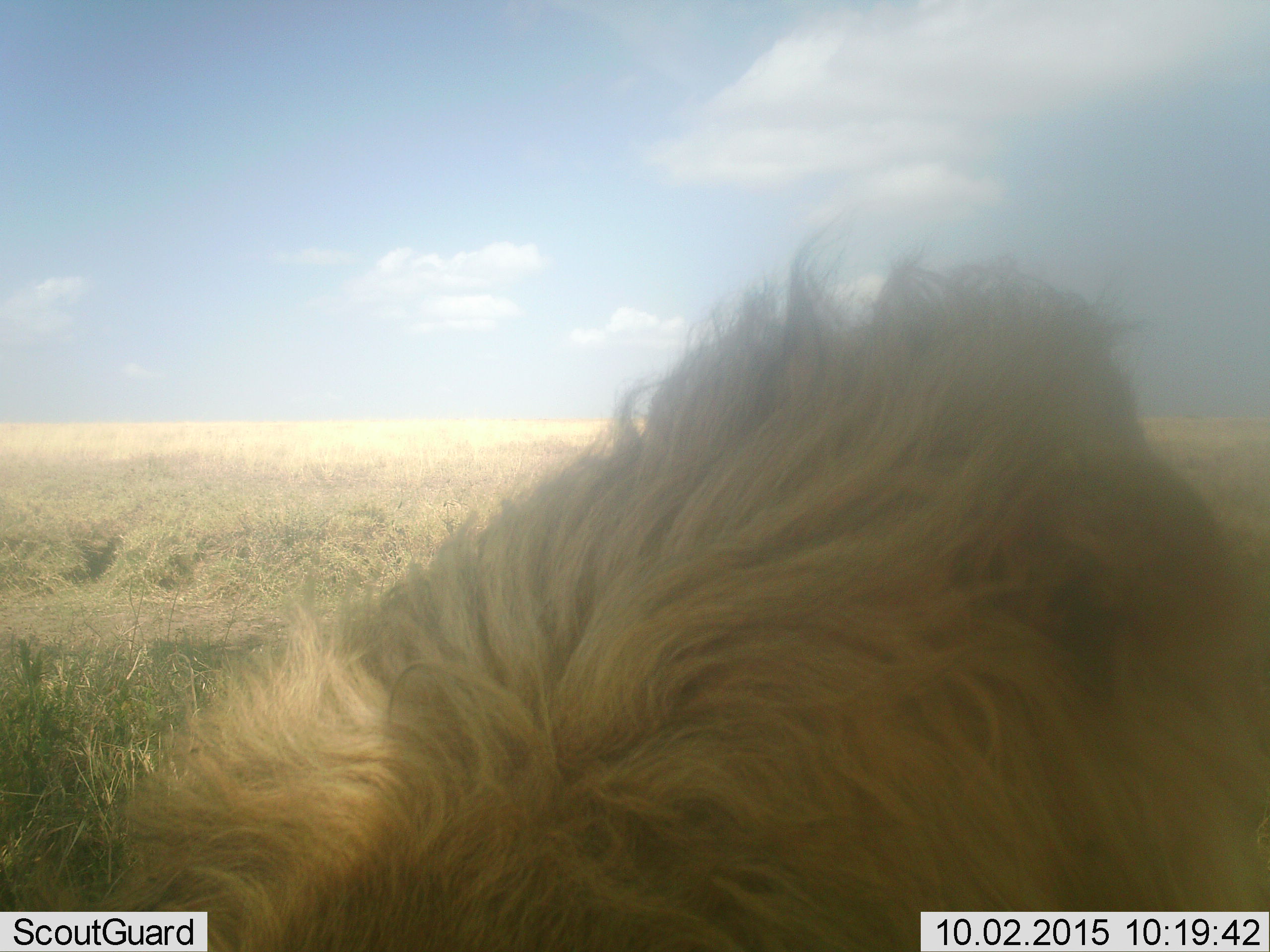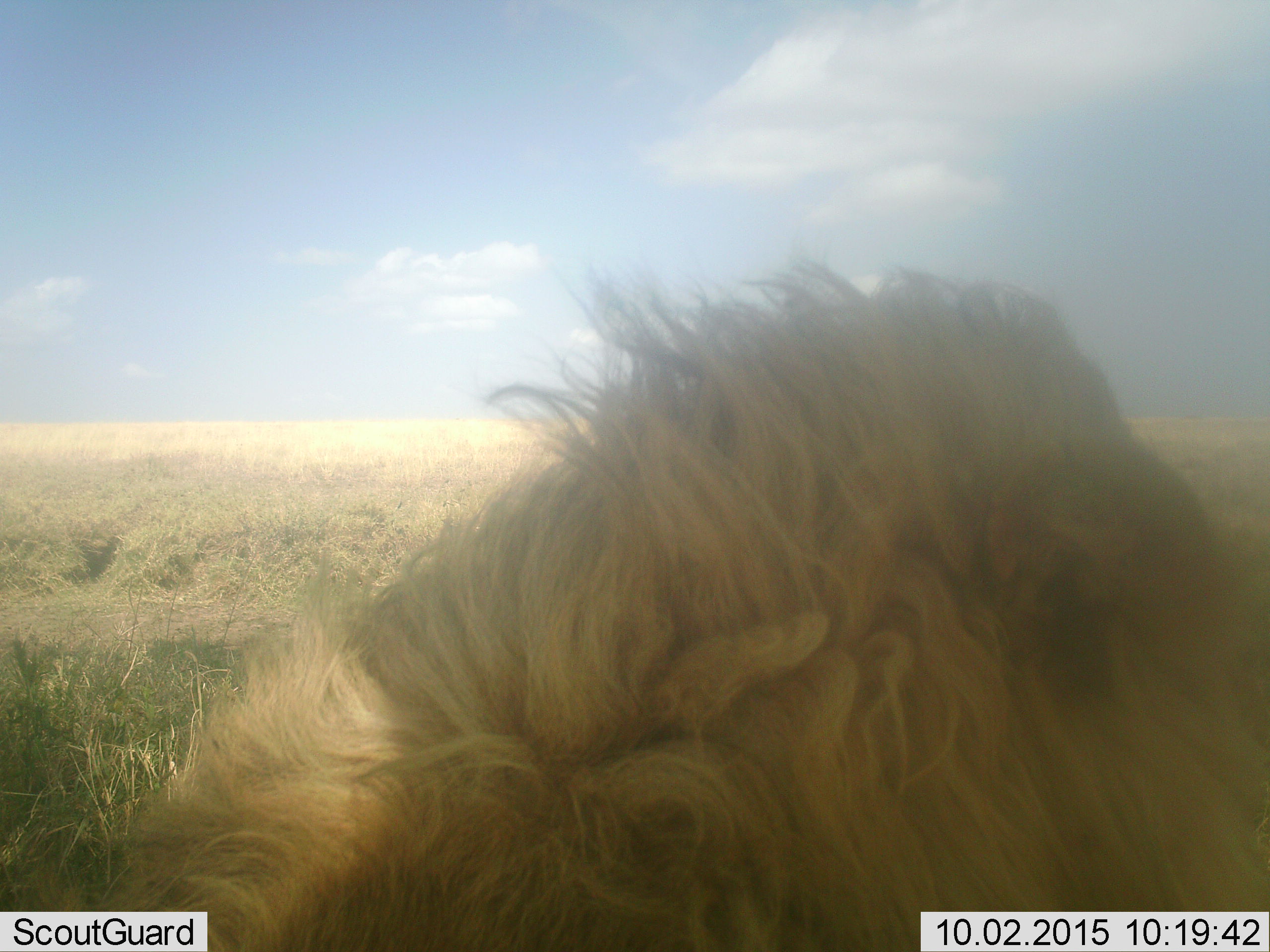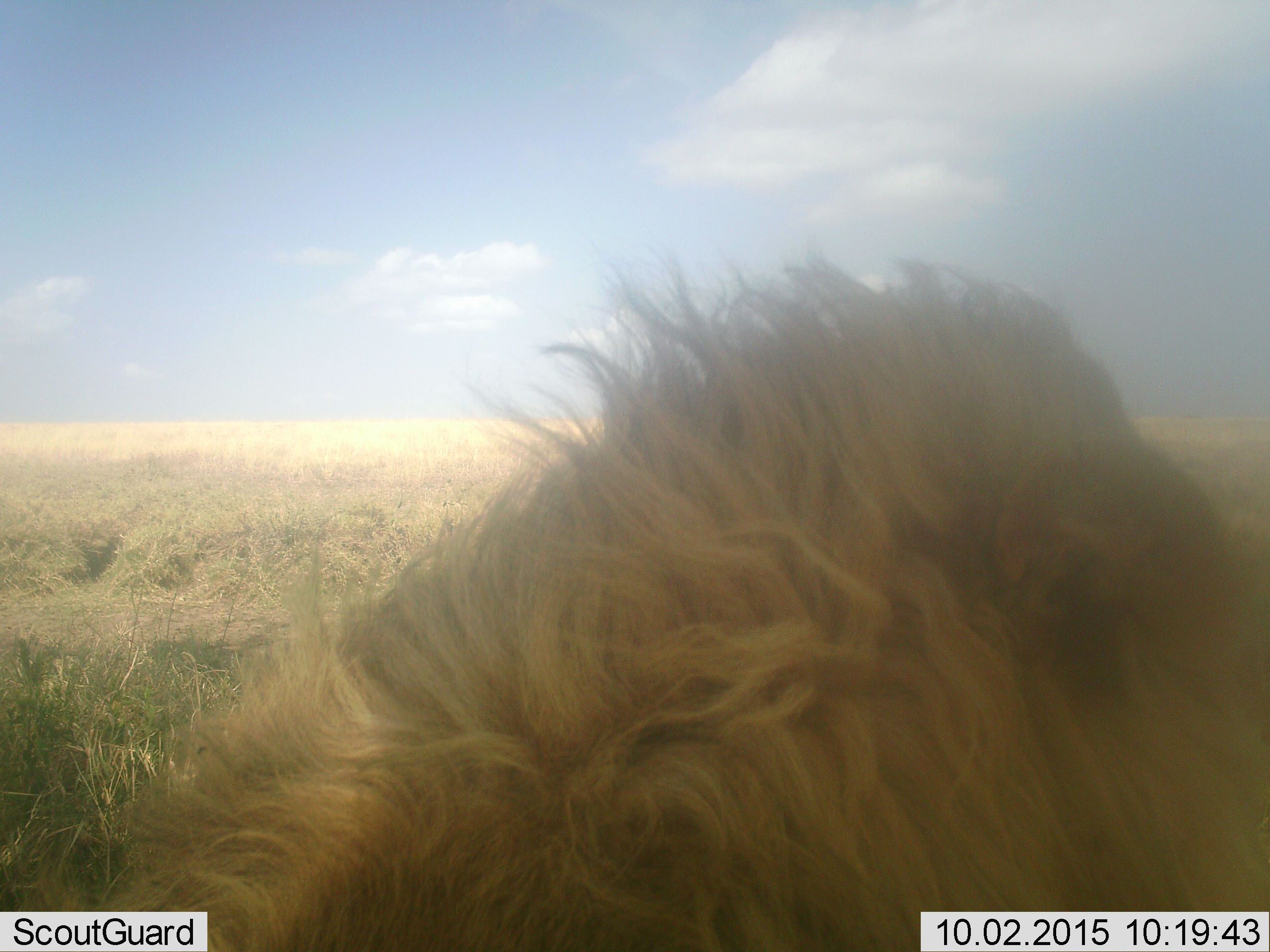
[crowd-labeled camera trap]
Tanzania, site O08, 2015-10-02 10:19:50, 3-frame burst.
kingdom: Animalia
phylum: Chordata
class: Mammalia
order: Carnivora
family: Felidae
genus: Panthera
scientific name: Panthera leo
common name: lion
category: lionmale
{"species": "lionmale (lion) (Panthera leo)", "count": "1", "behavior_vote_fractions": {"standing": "29%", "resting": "71%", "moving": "0%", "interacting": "0%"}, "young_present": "0%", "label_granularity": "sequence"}